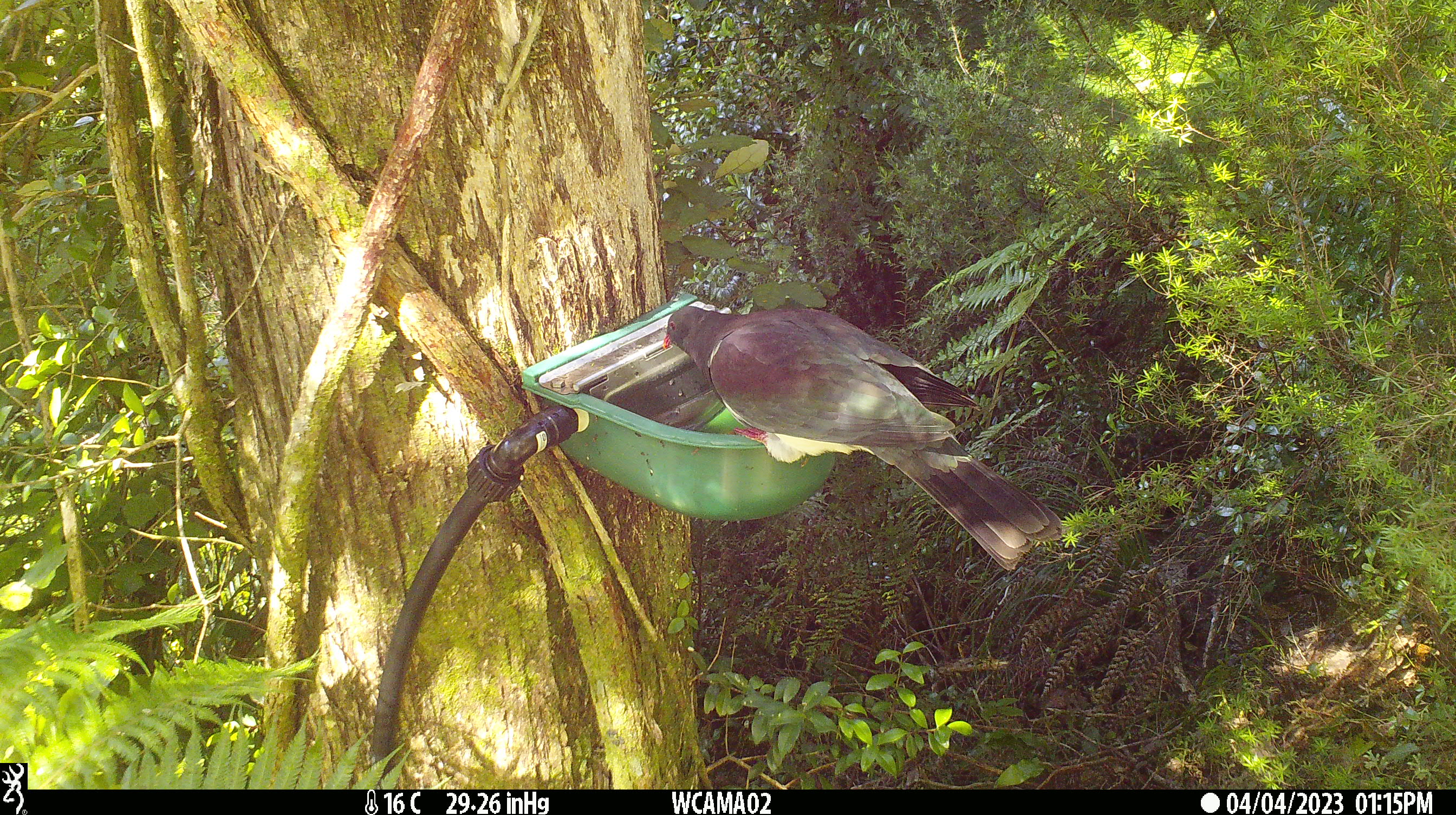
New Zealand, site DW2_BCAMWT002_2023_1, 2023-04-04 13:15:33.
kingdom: Animalia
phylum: Chordata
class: Aves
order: Columbiformes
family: Columbidae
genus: Hemiphaga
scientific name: Hemiphaga novaeseelandiae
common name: new zealand pigeon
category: kereru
Kereru (new zealand pigeon) (Hemiphaga novaeseelandiae).